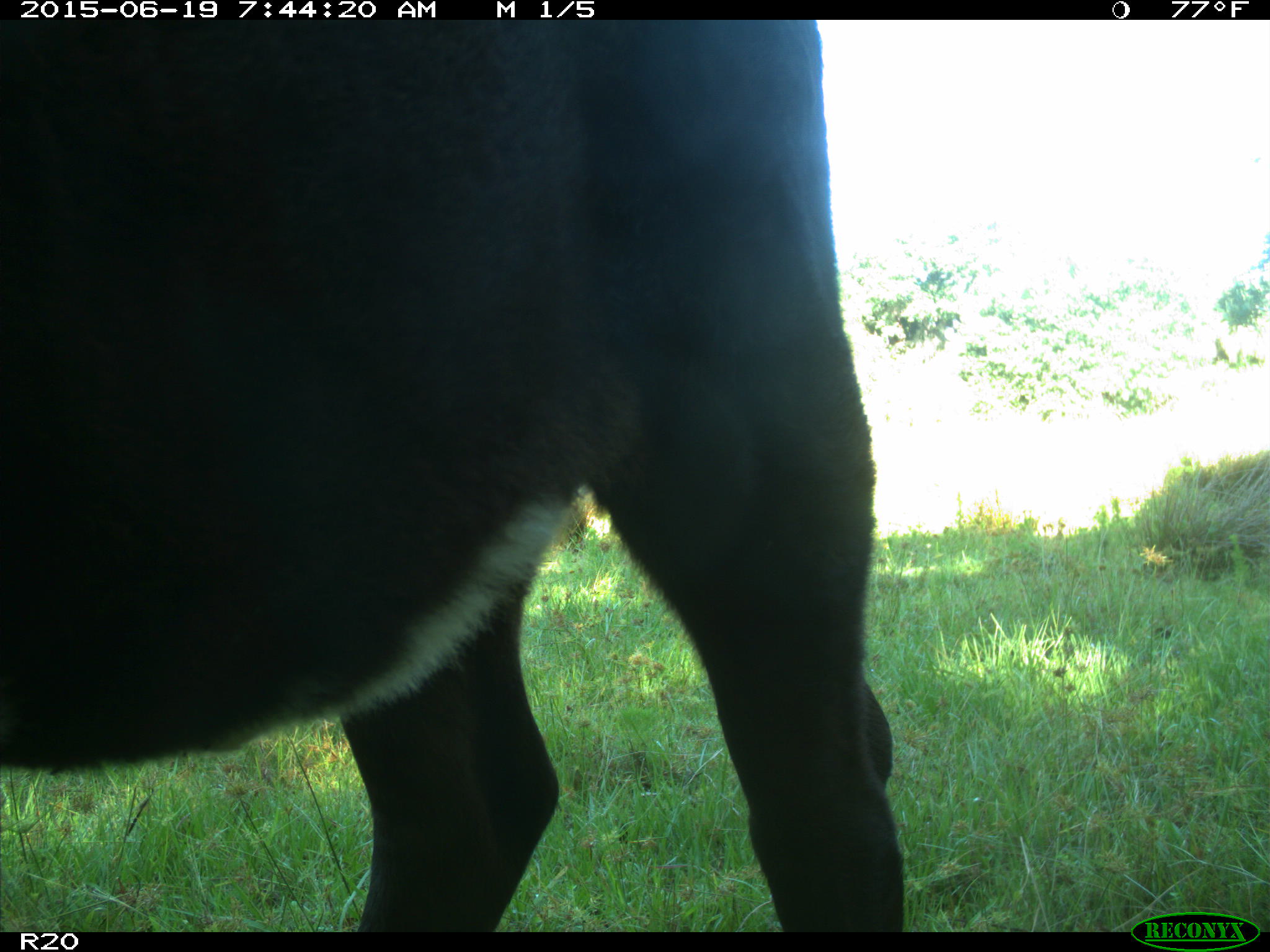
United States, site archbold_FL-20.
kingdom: Animalia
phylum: Chordata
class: Mammalia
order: Artiodactyla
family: Bovidae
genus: Bos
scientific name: Bos taurus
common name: domestic cow